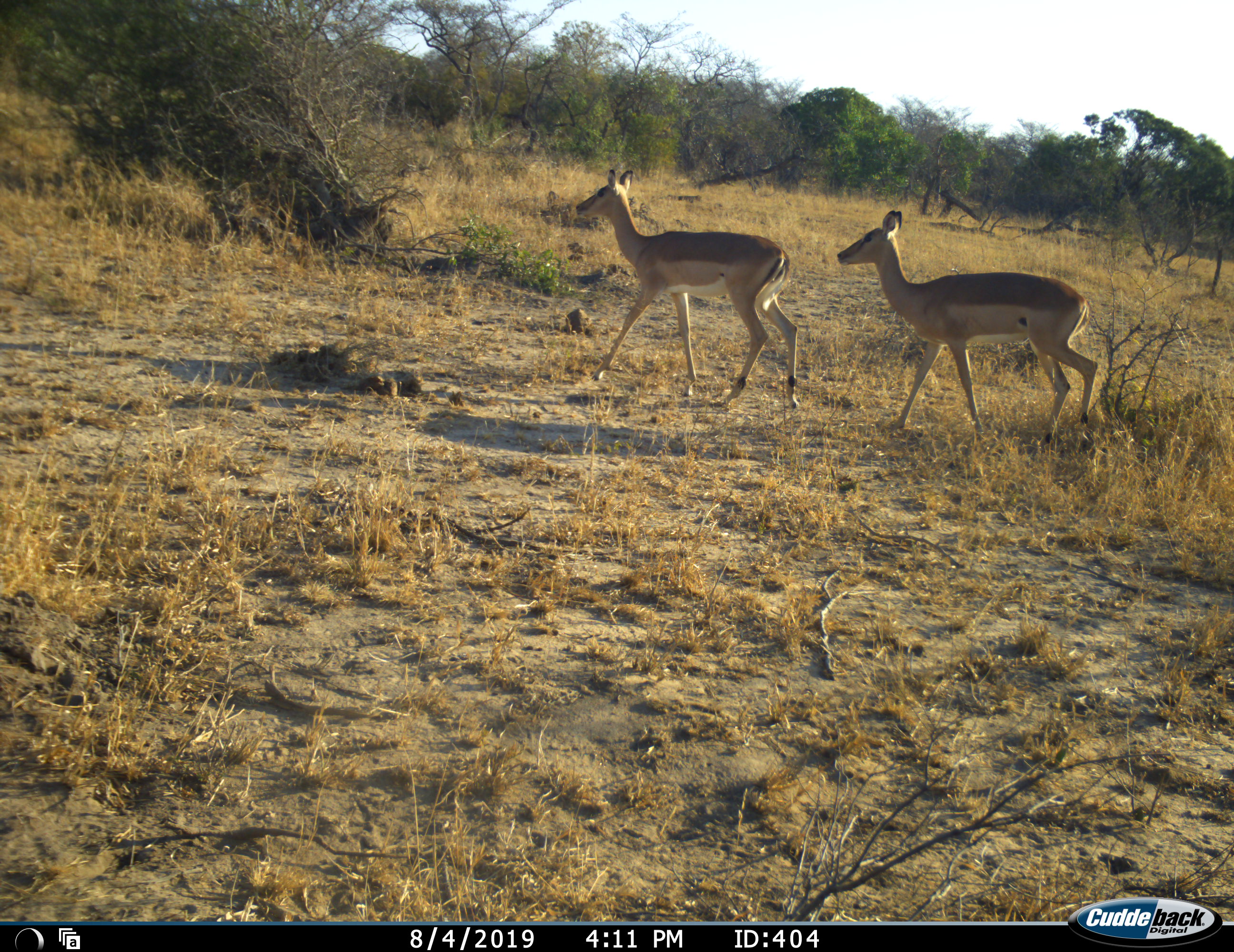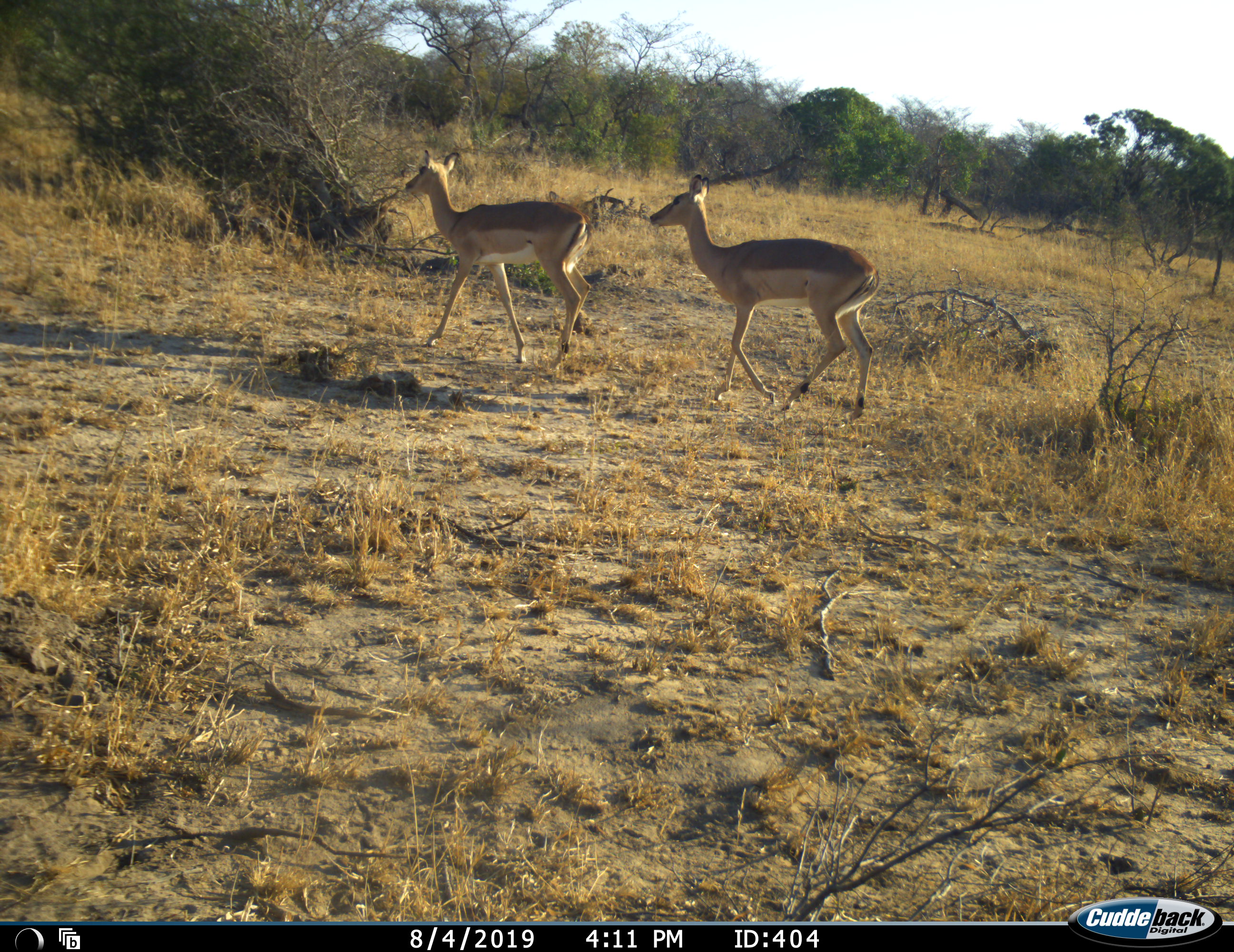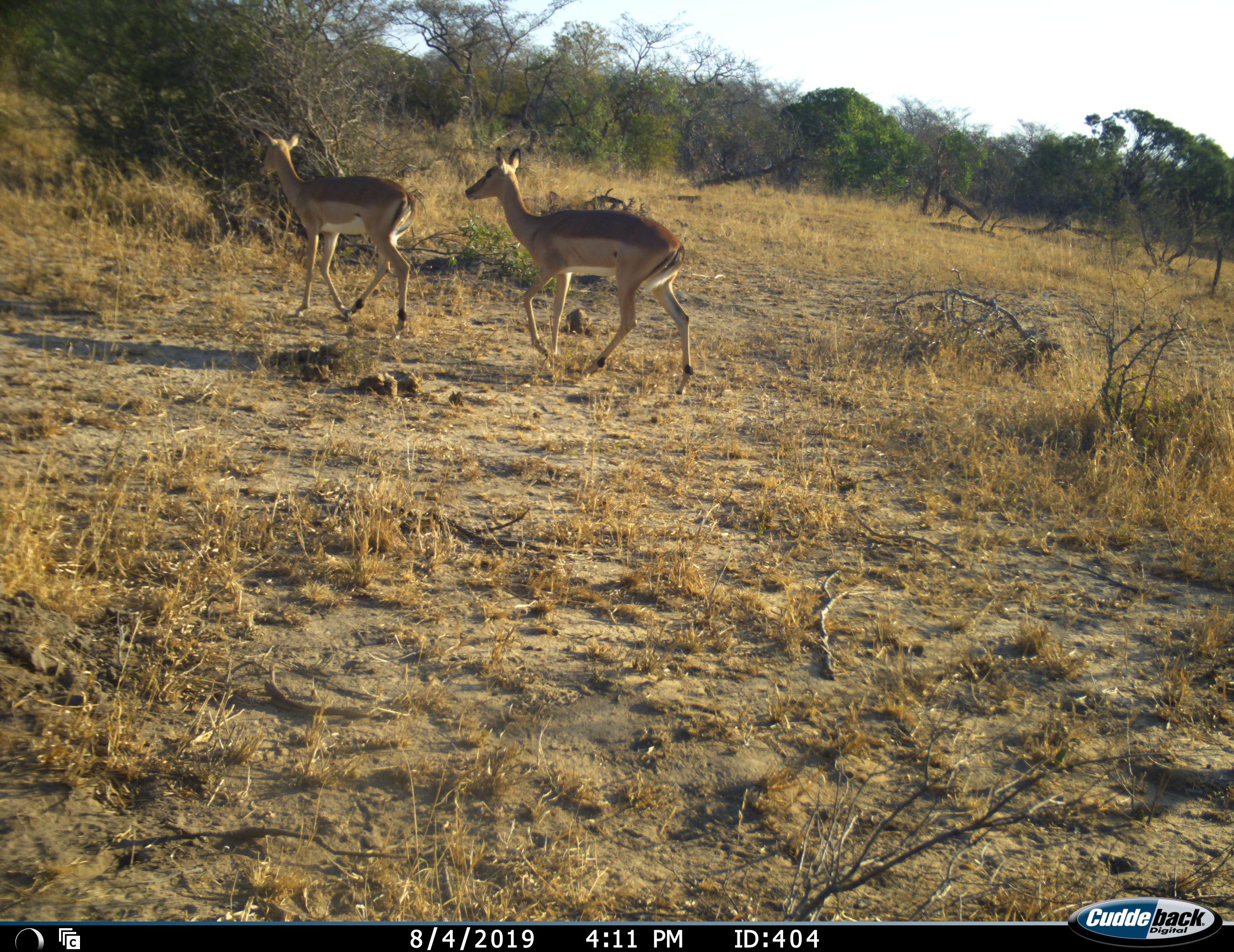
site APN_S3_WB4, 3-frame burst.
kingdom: Animalia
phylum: Chordata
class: Mammalia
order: Artiodactyla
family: Bovidae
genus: Aepyceros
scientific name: Aepyceros melampus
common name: impala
Impala (Aepyceros melampus), count 2. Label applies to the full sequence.